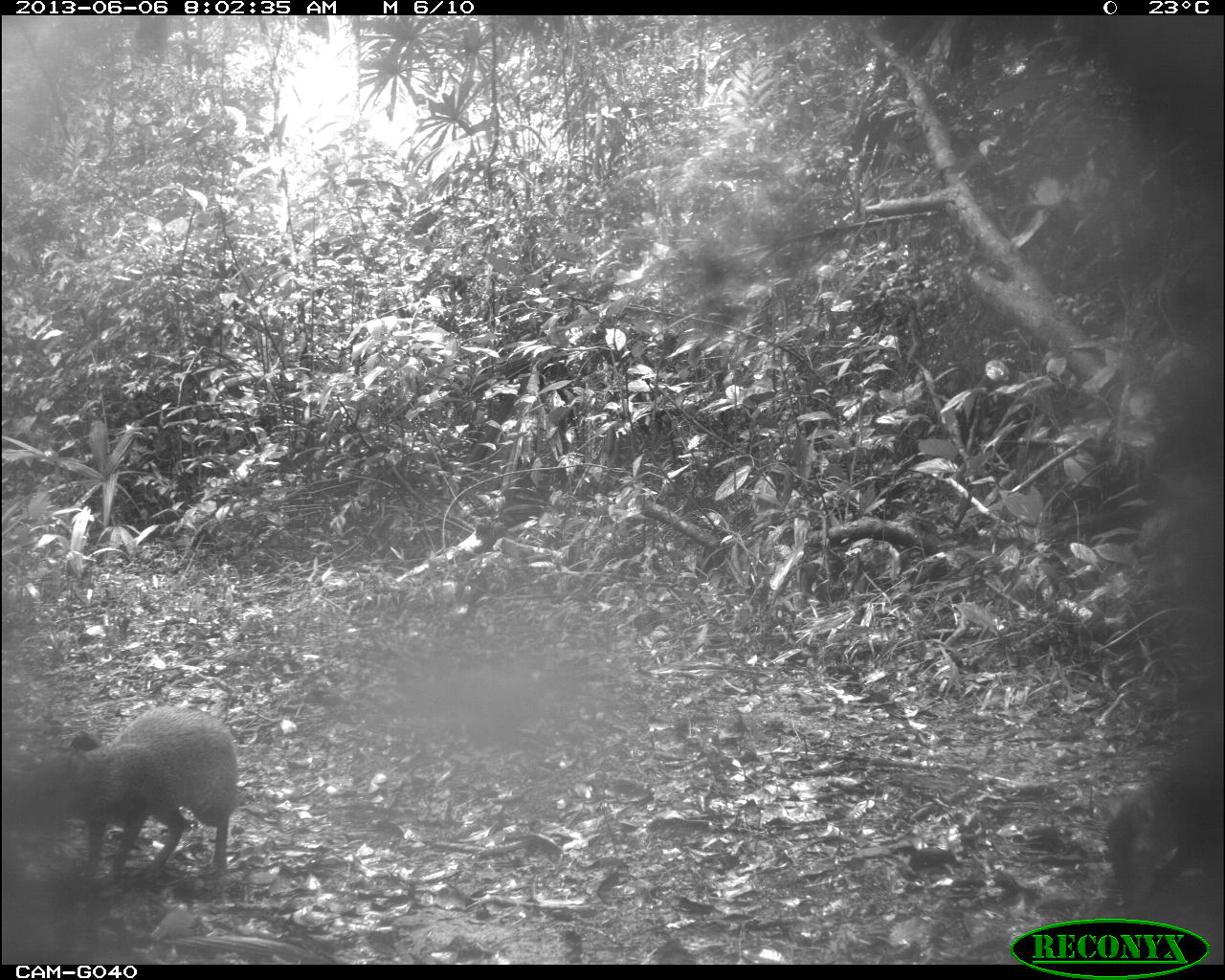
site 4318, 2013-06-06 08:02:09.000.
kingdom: Animalia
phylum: Chordata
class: Mammalia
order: Rodentia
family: Dasyproctidae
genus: Dasyprocta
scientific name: Dasyprocta punctata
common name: central american agouti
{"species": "Dasyprocta punctata (central american agouti)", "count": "2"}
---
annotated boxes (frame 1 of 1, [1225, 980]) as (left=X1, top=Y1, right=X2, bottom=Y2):
dasyprocta punctata: (left=67, top=709, right=238, bottom=869); (left=14, top=738, right=187, bottom=877); (left=1104, top=764, right=1225, bottom=913)